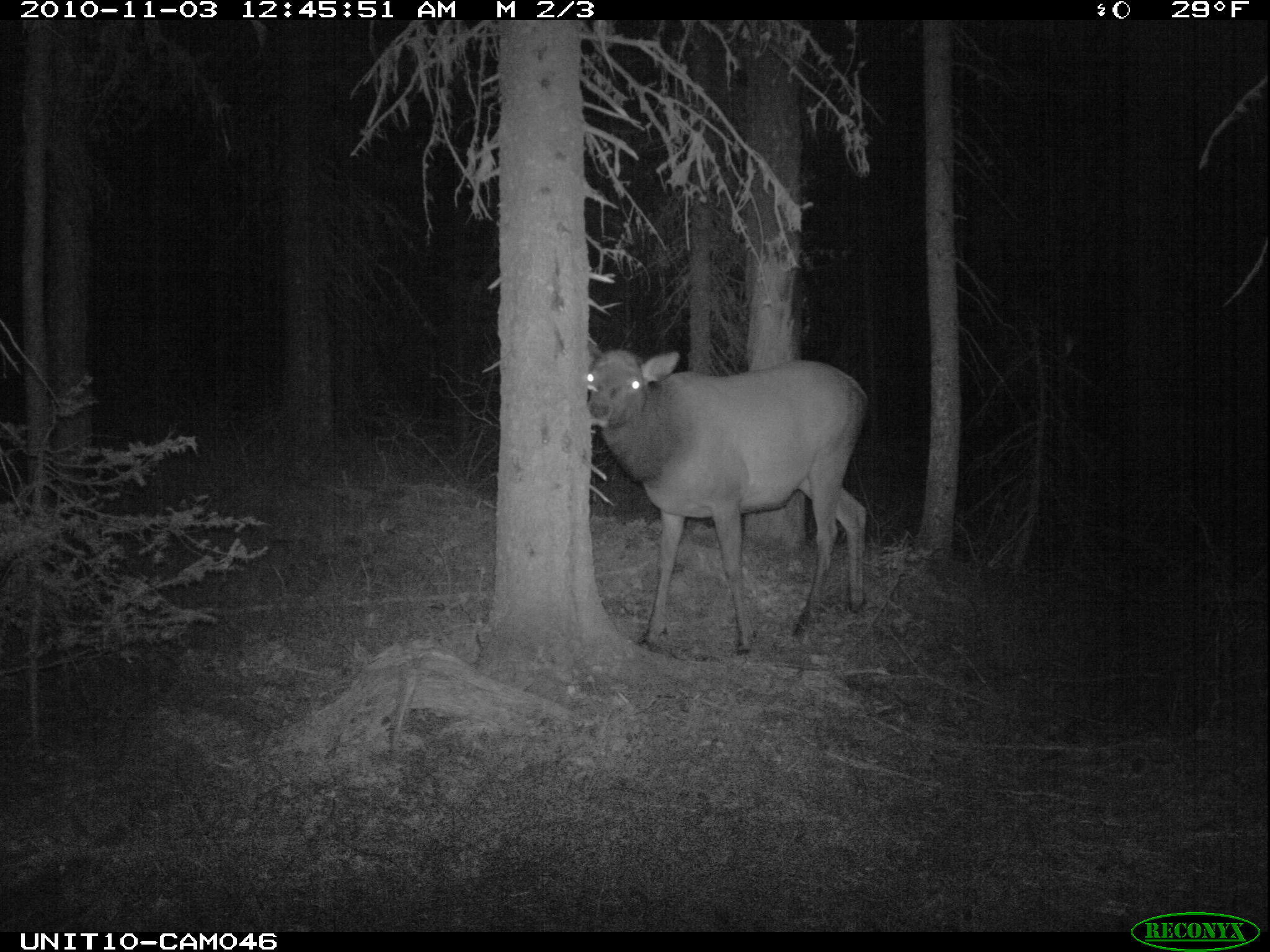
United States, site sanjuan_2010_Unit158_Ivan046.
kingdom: Animalia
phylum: Chordata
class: Mammalia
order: Artiodactyla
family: Cervidae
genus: Cervus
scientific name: Cervus elaphus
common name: red deer